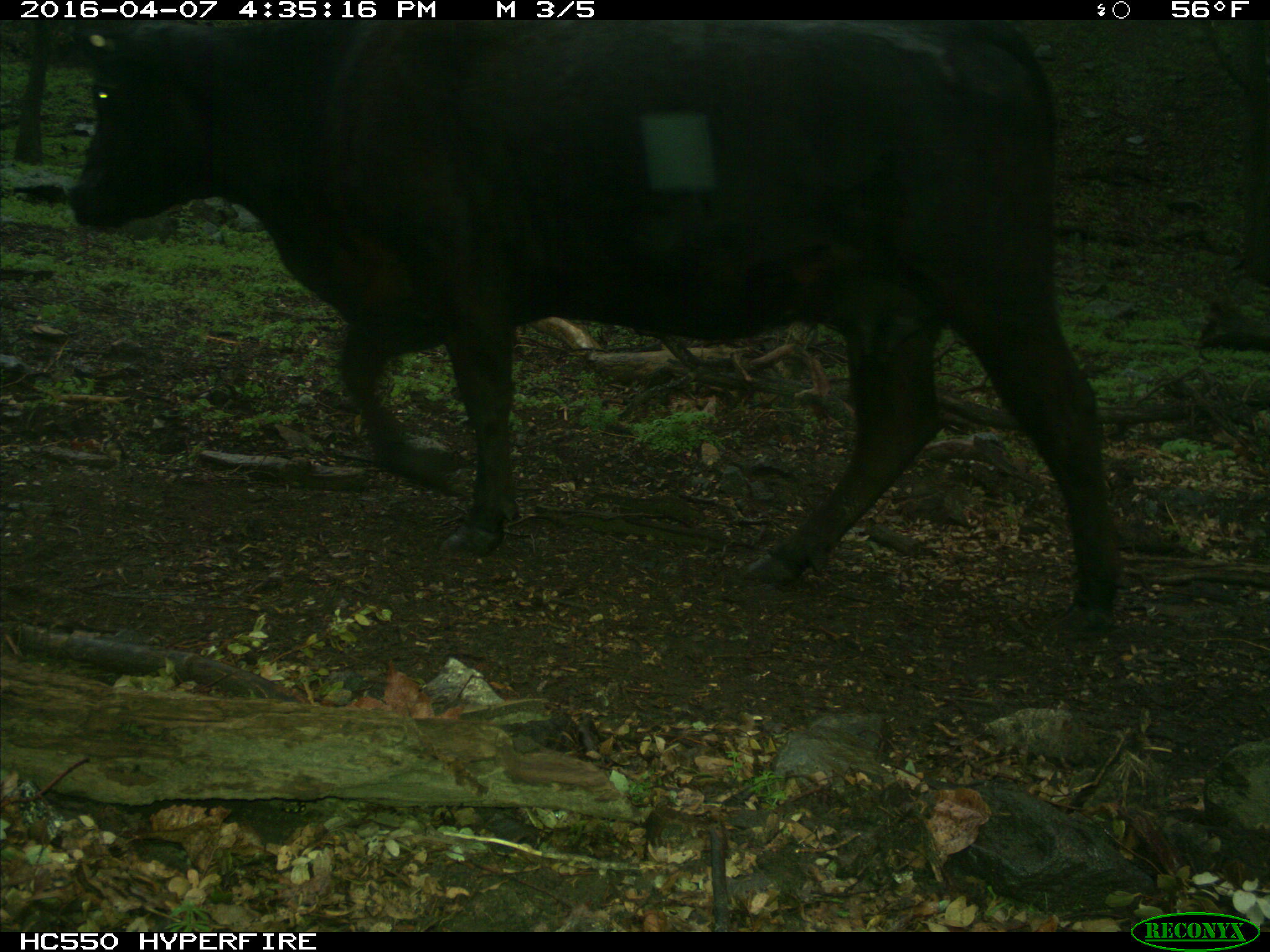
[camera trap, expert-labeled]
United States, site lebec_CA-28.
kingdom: Animalia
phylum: Chordata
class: Mammalia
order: Artiodactyla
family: Bovidae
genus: Bos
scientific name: Bos taurus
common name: domestic cow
Bos taurus (domestic cow).